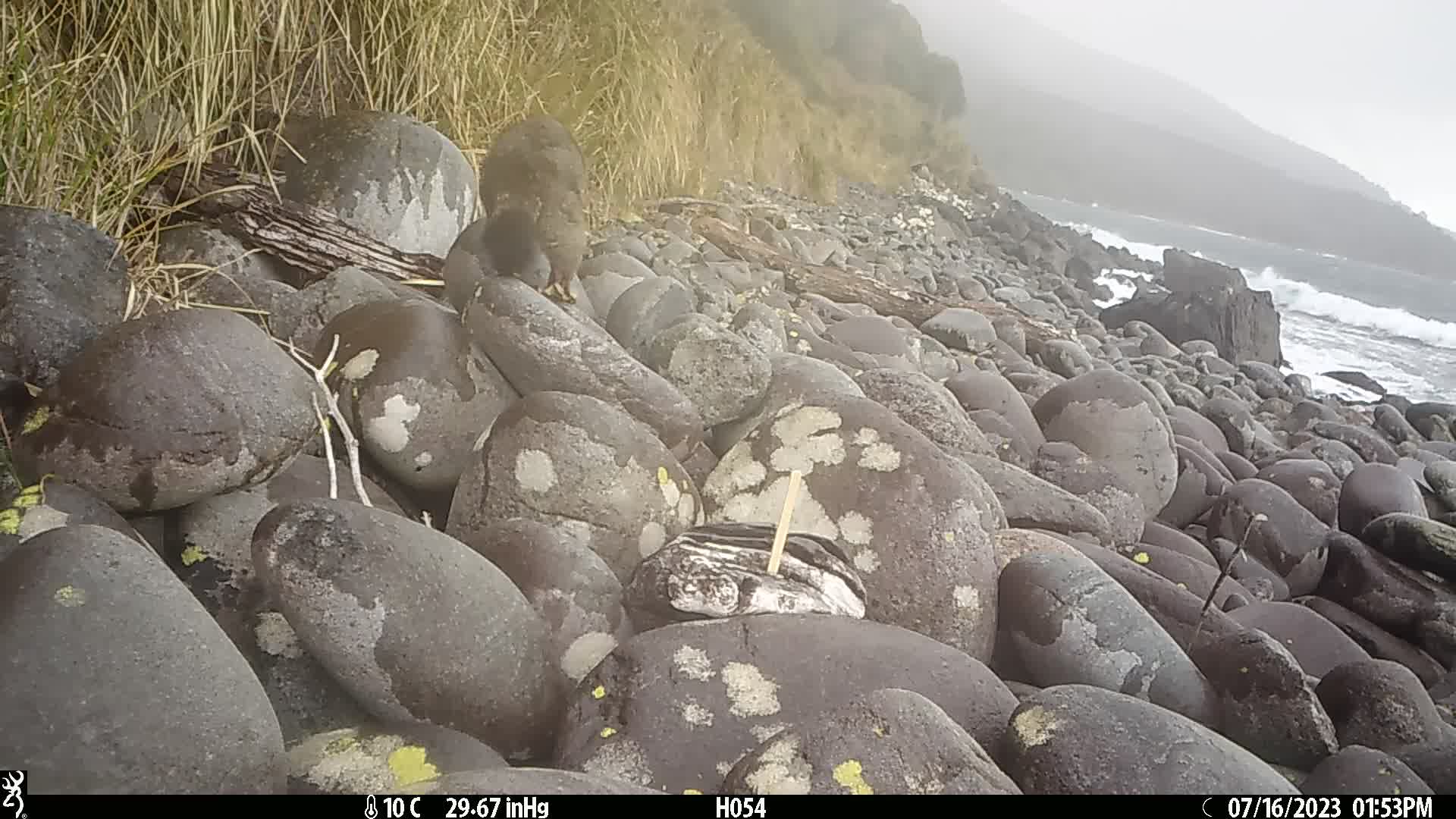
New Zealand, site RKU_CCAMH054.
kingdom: Animalia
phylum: Chordata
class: Mammalia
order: Diprotodontia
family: Phalangeridae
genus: Trichosurus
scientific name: Trichosurus vulpecula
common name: common brushtail possum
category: possum